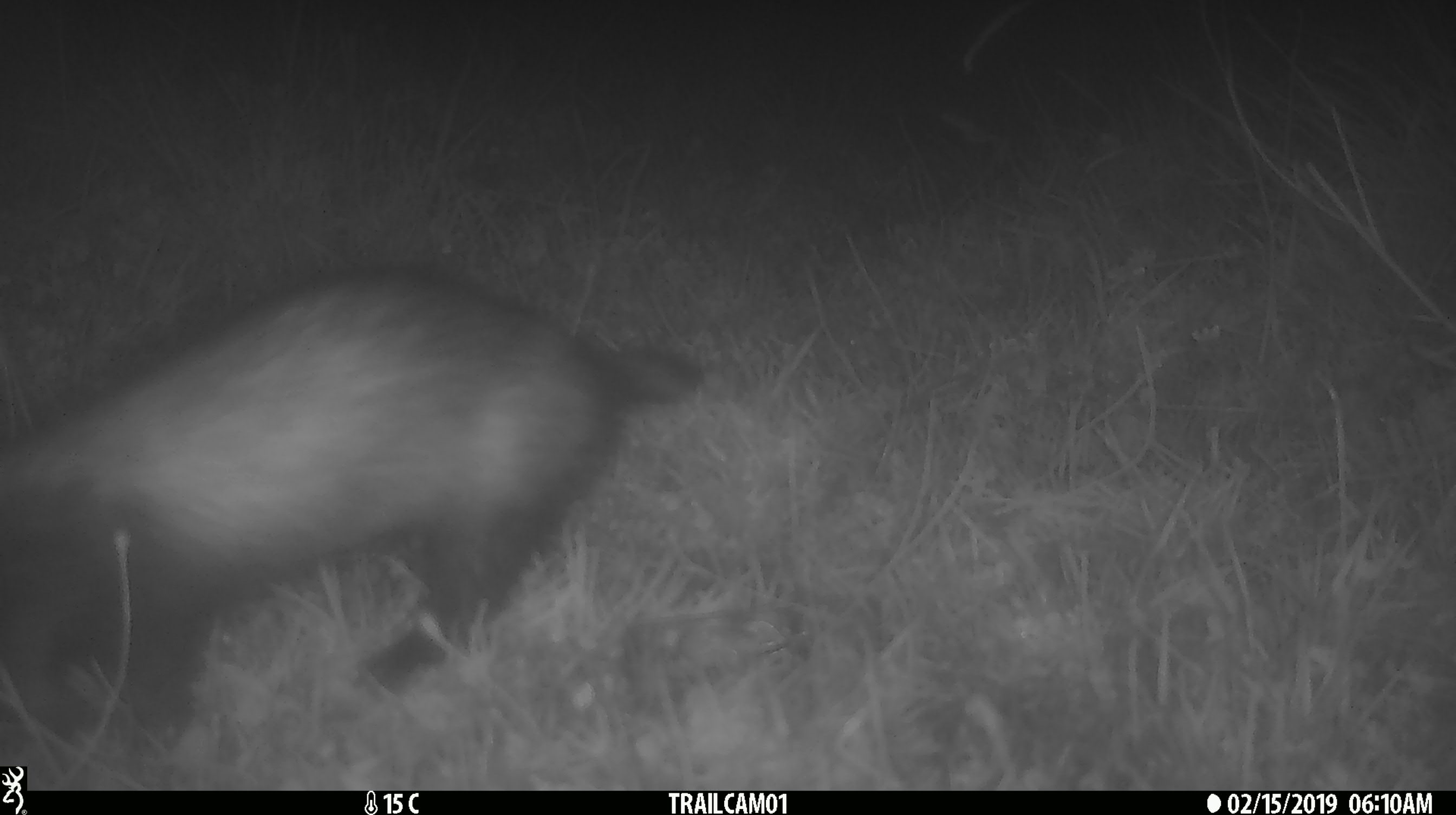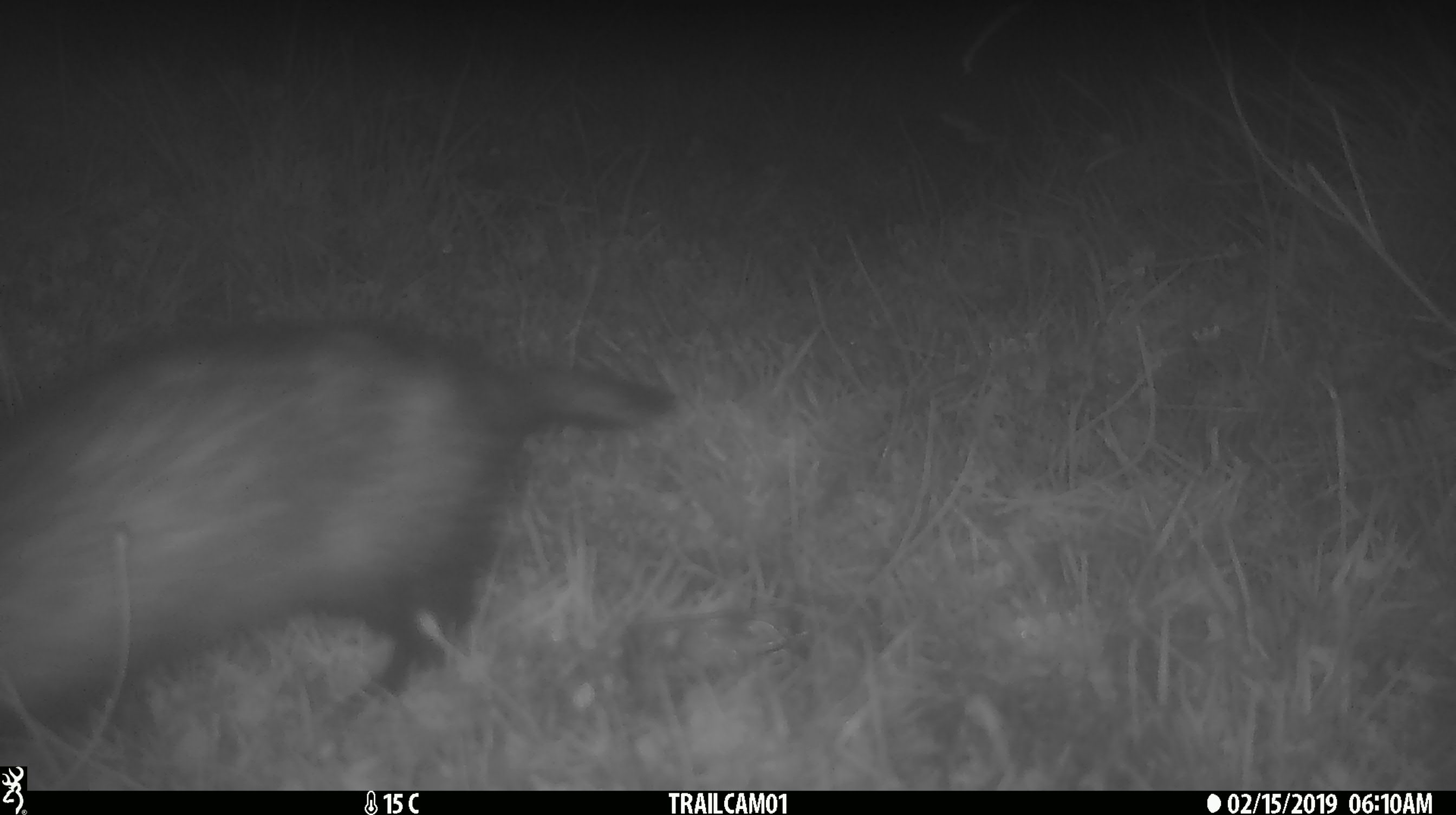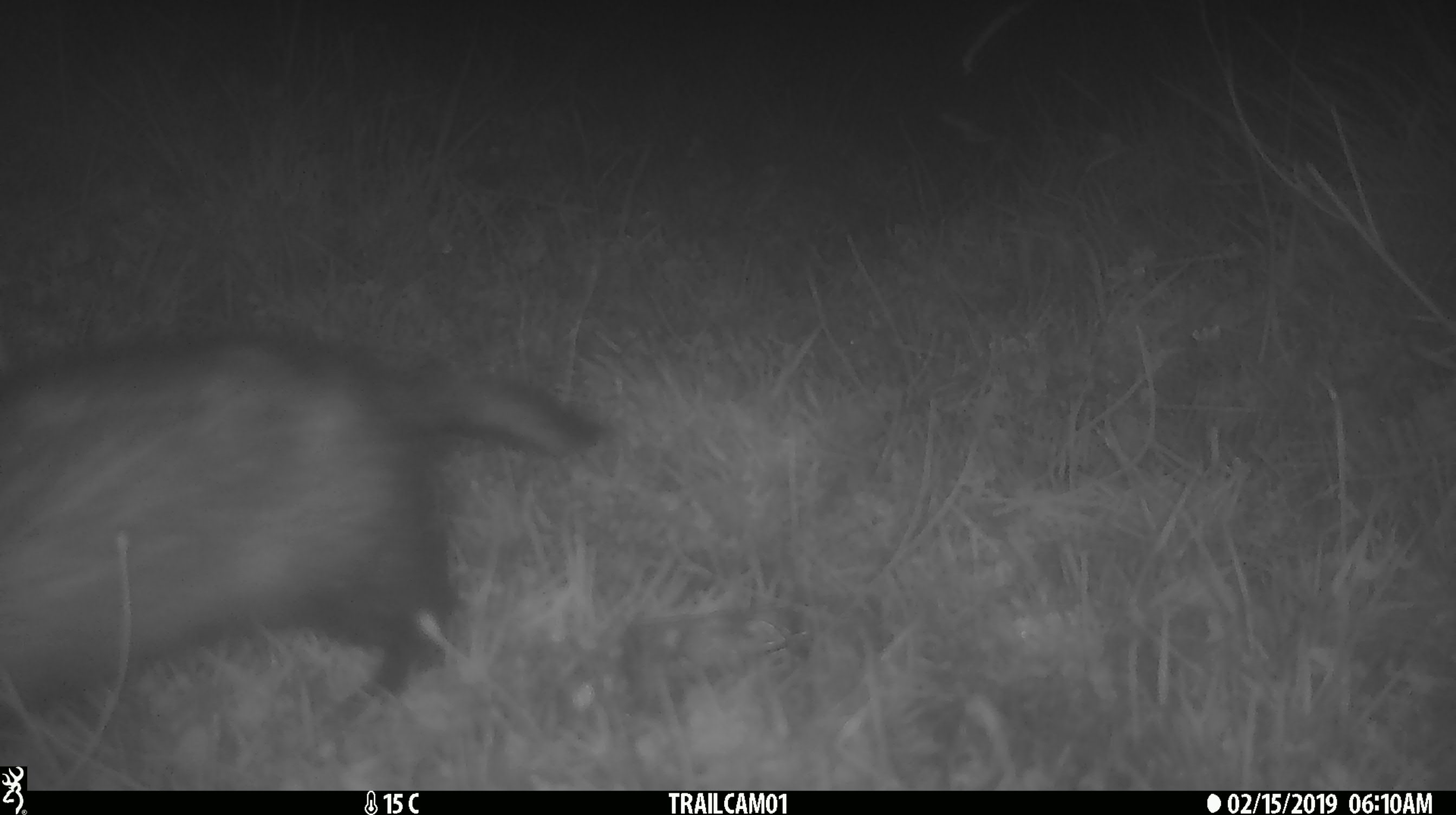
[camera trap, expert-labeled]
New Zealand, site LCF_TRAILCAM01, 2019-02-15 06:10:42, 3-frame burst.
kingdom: Animalia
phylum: Chordata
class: Mammalia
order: Carnivora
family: Mustelidae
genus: Mustela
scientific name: Mustela furo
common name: ferret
Ferret (Mustela furo).